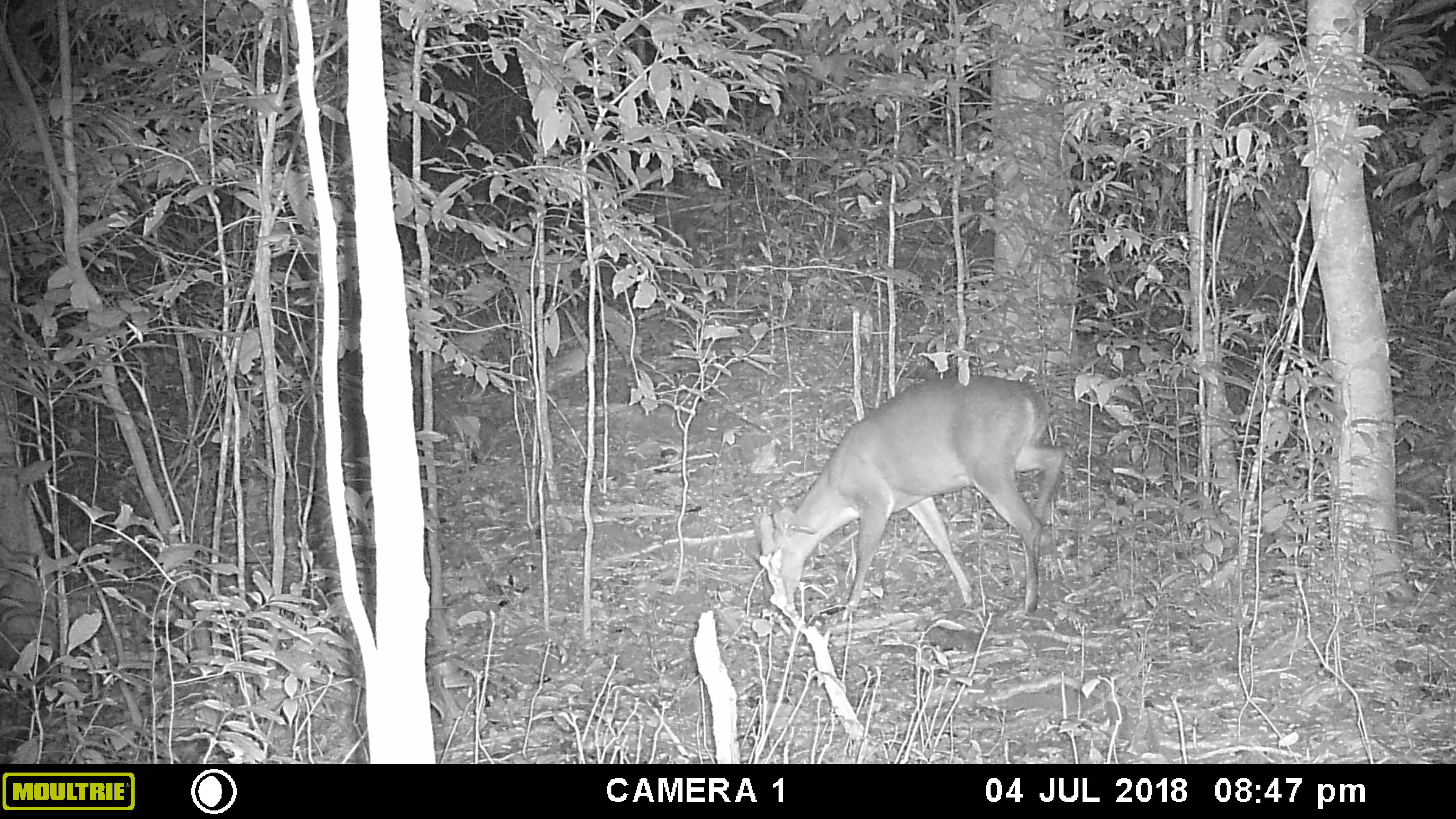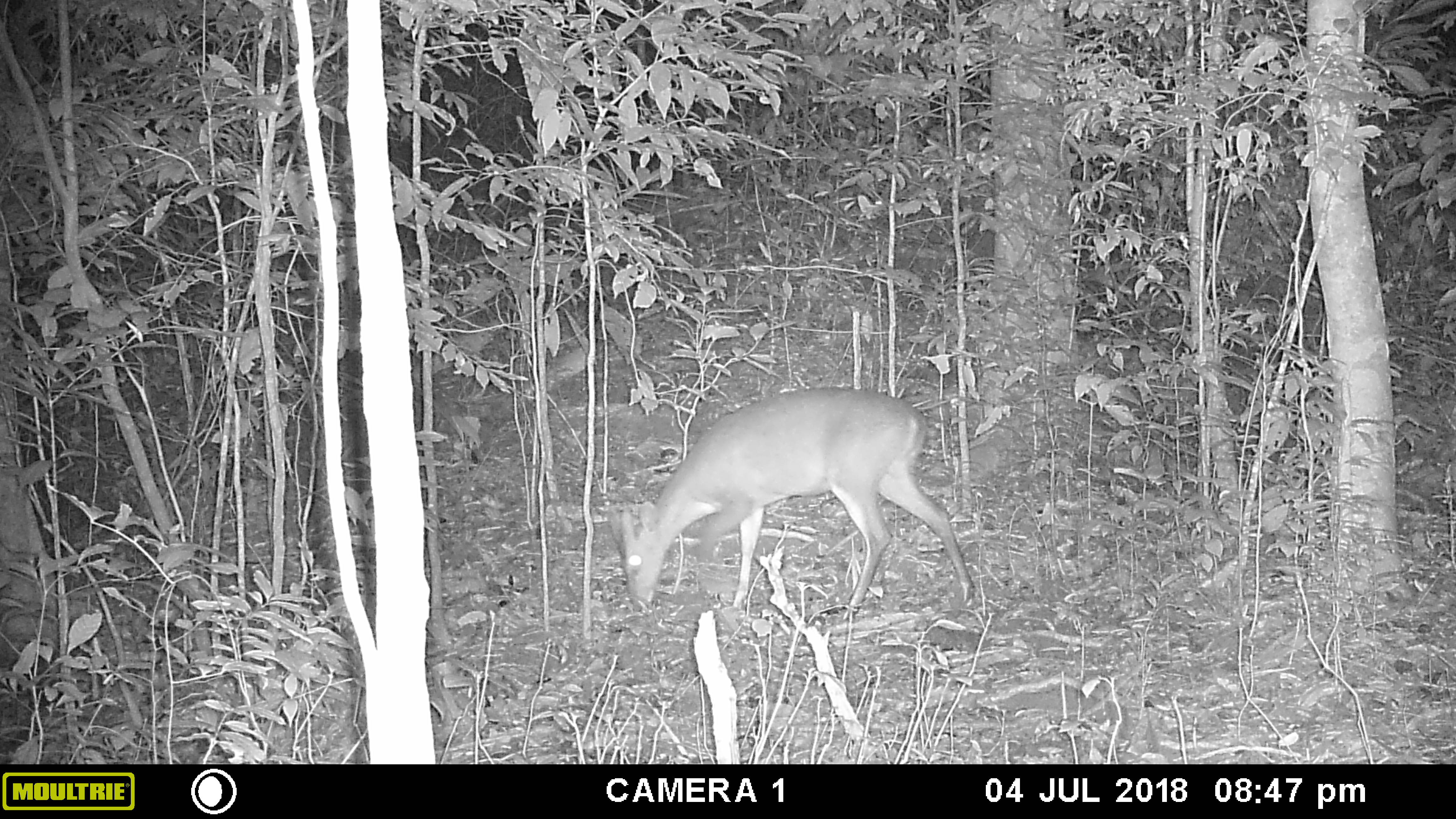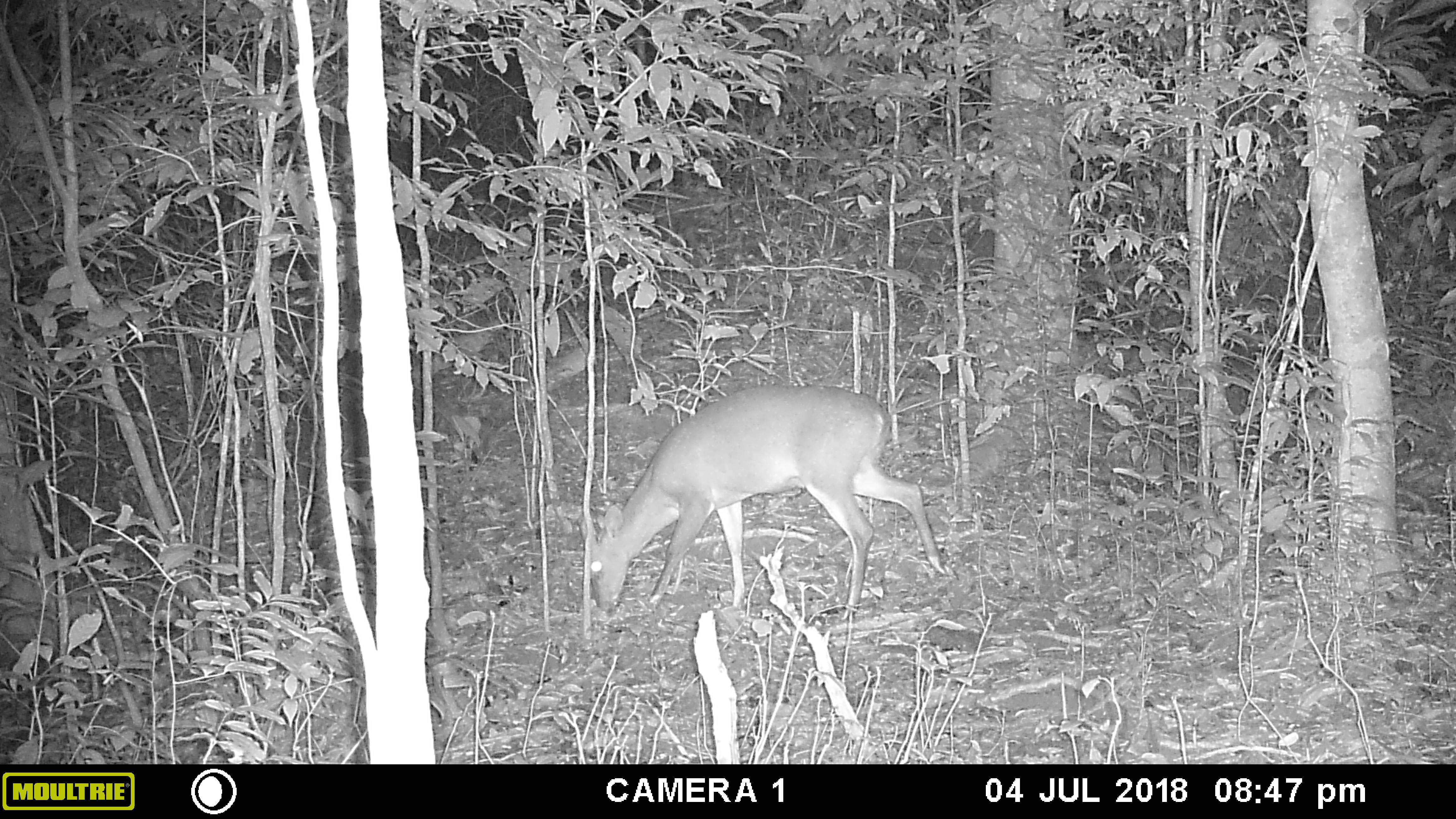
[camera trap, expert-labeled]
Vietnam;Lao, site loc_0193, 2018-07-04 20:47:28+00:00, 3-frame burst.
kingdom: Animalia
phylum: Chordata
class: Mammalia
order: Artiodactyla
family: Cervidae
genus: Muntiacus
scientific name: Muntiacus vuquangensis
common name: large-antlered muntjac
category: large antlered muntjac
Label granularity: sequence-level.